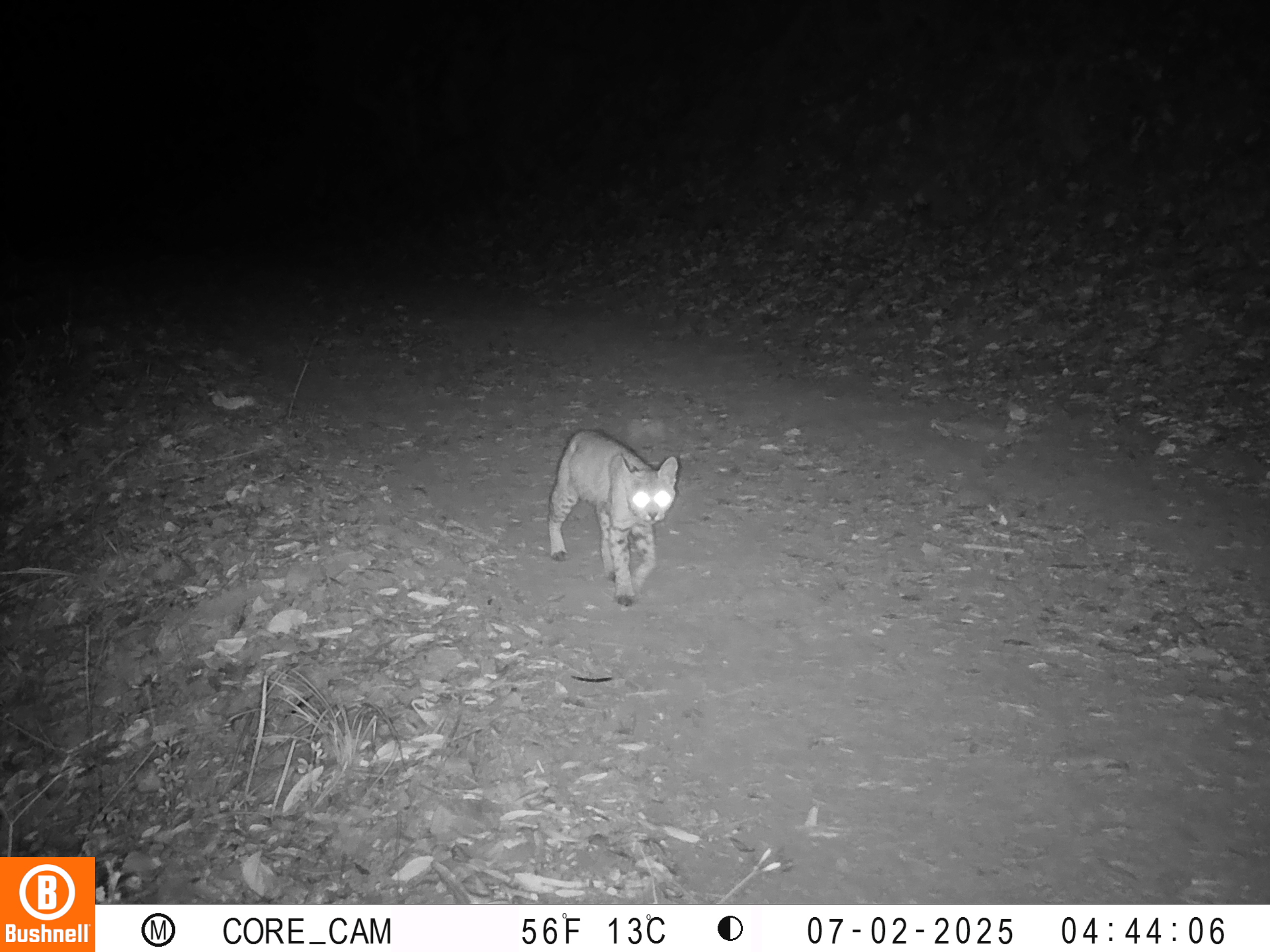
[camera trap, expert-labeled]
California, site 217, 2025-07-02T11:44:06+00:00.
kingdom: Animalia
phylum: Chordata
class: Mammalia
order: Carnivora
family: Felidae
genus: Lynx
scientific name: Lynx rufus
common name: bobcat